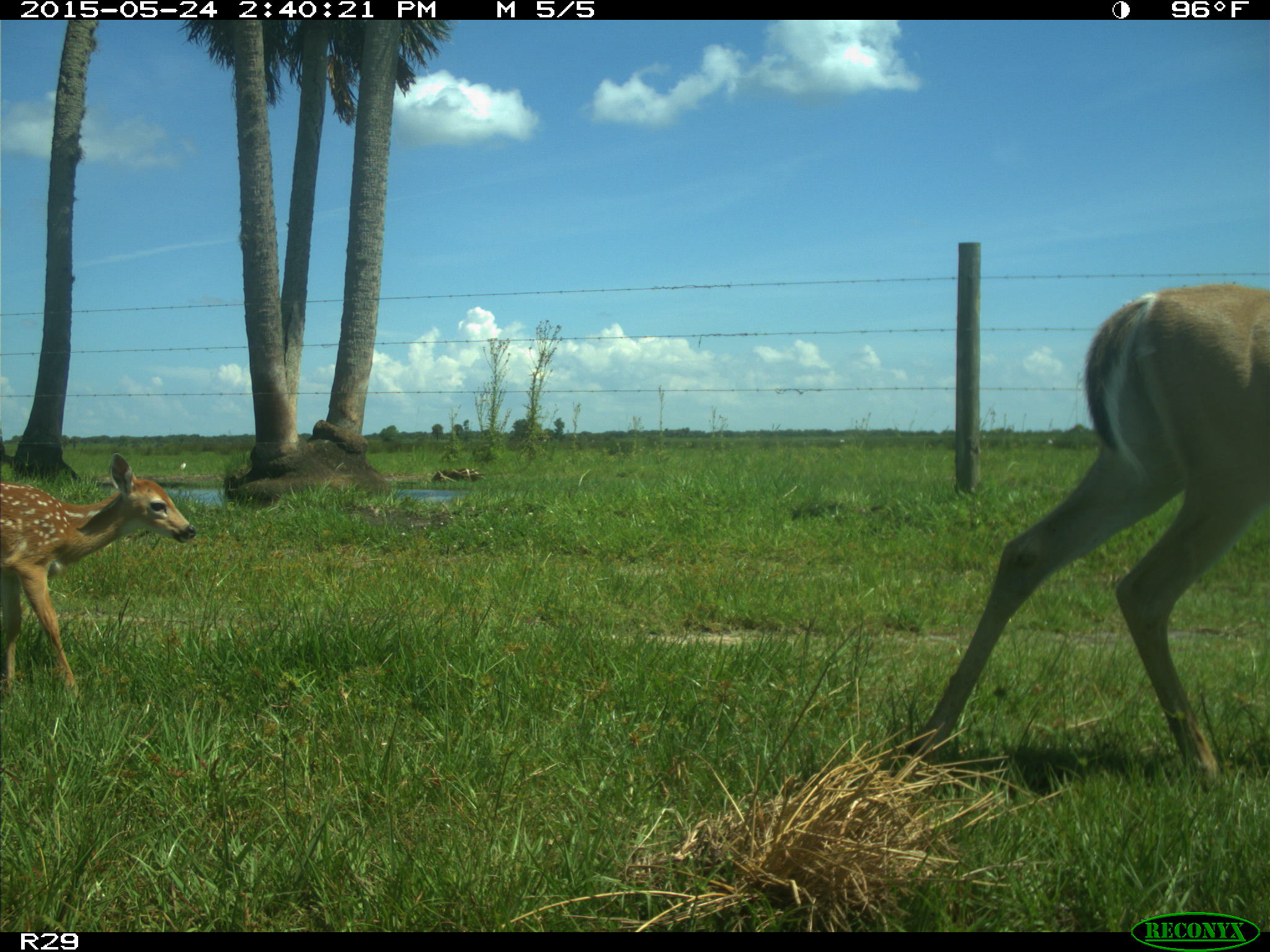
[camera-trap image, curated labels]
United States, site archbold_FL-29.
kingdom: Animalia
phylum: Chordata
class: Mammalia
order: Artiodactyla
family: Cervidae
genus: Odocoileus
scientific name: Odocoileus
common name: deer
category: unidentified deer